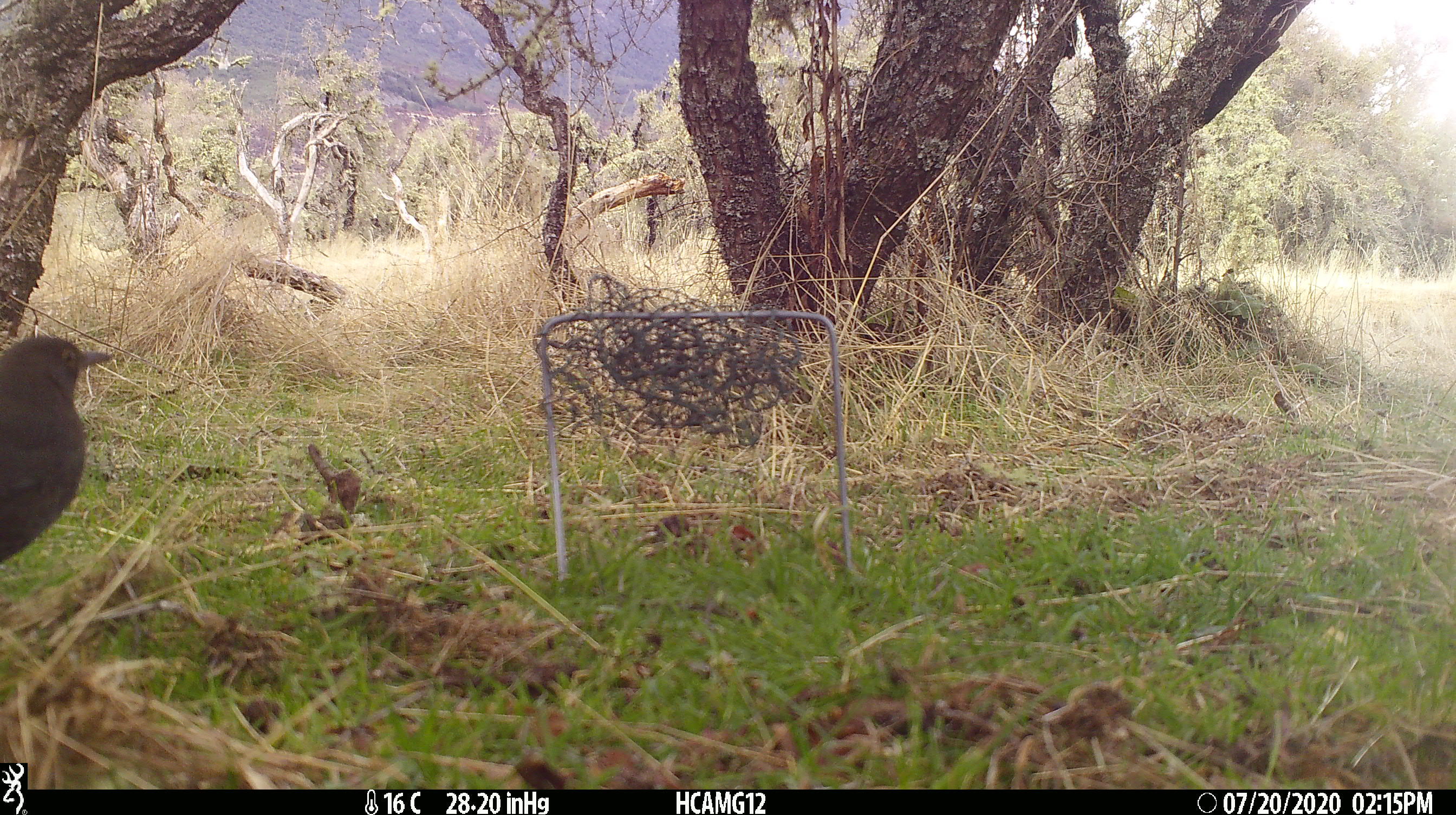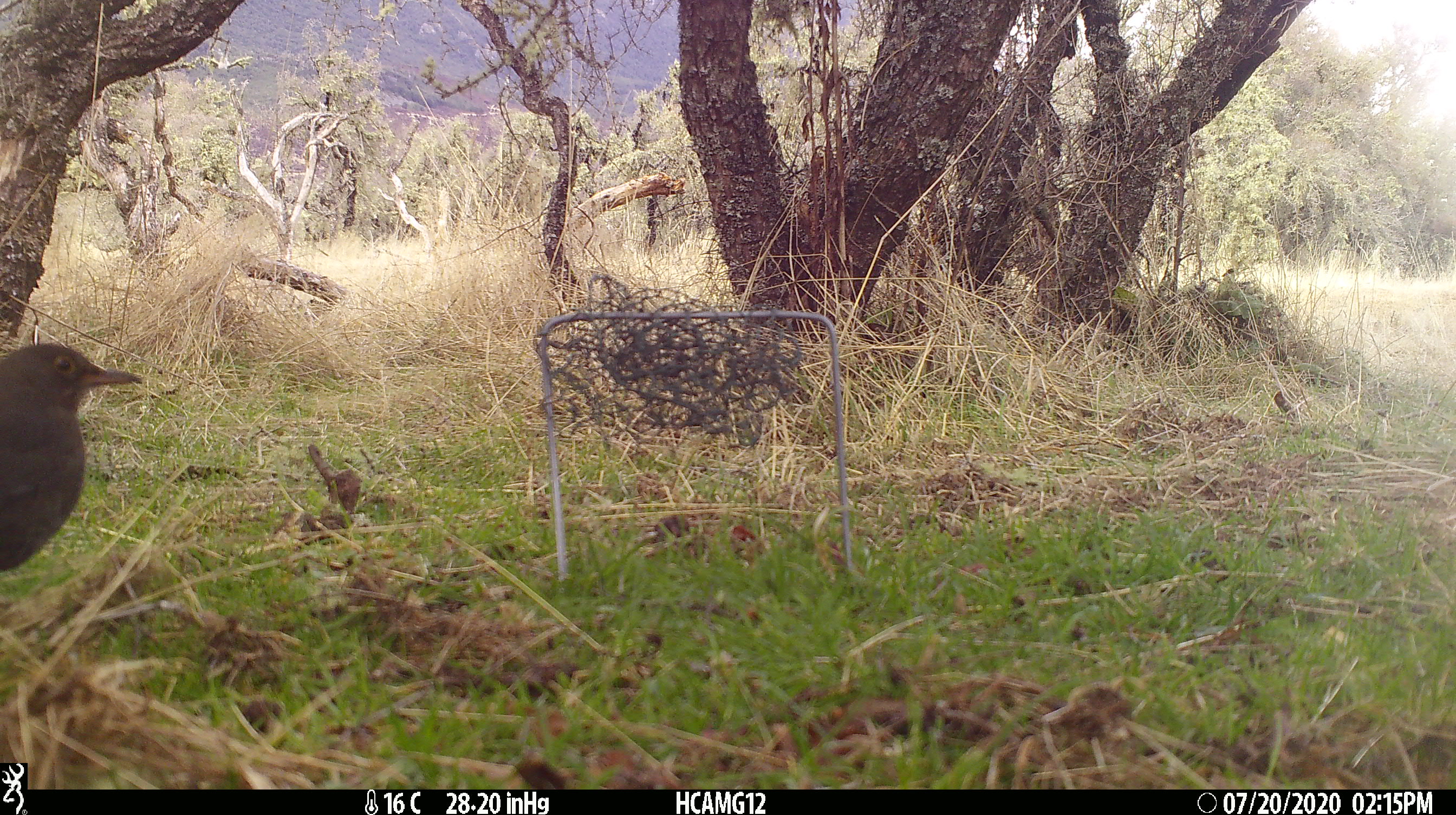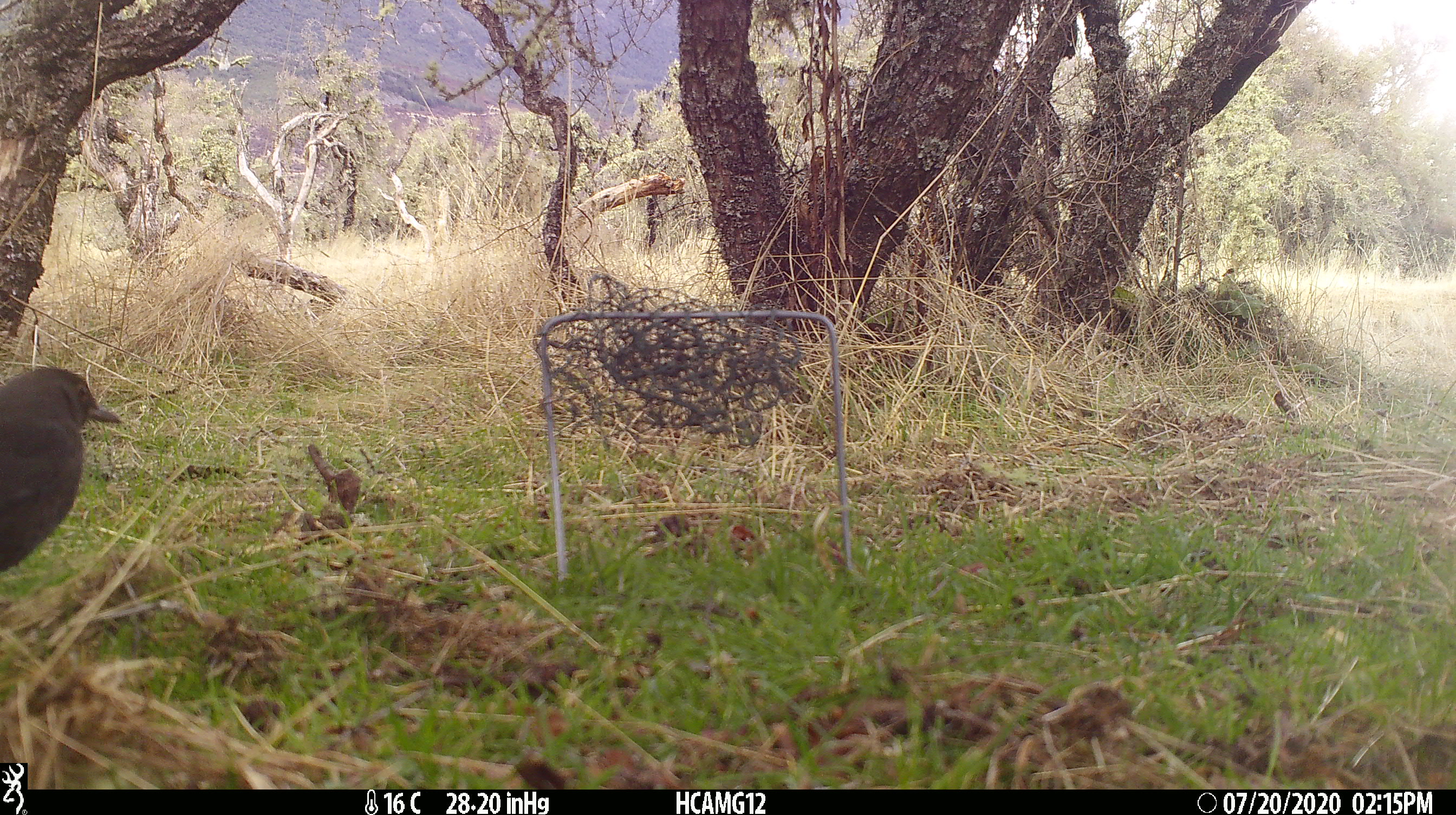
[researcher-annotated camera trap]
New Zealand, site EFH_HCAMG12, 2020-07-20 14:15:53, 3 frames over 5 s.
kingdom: Animalia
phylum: Chordata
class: Aves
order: Passeriformes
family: Turdidae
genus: Turdus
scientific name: Turdus merula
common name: eurasian blackbird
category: blackbird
Blackbird (eurasian blackbird) (Turdus merula).